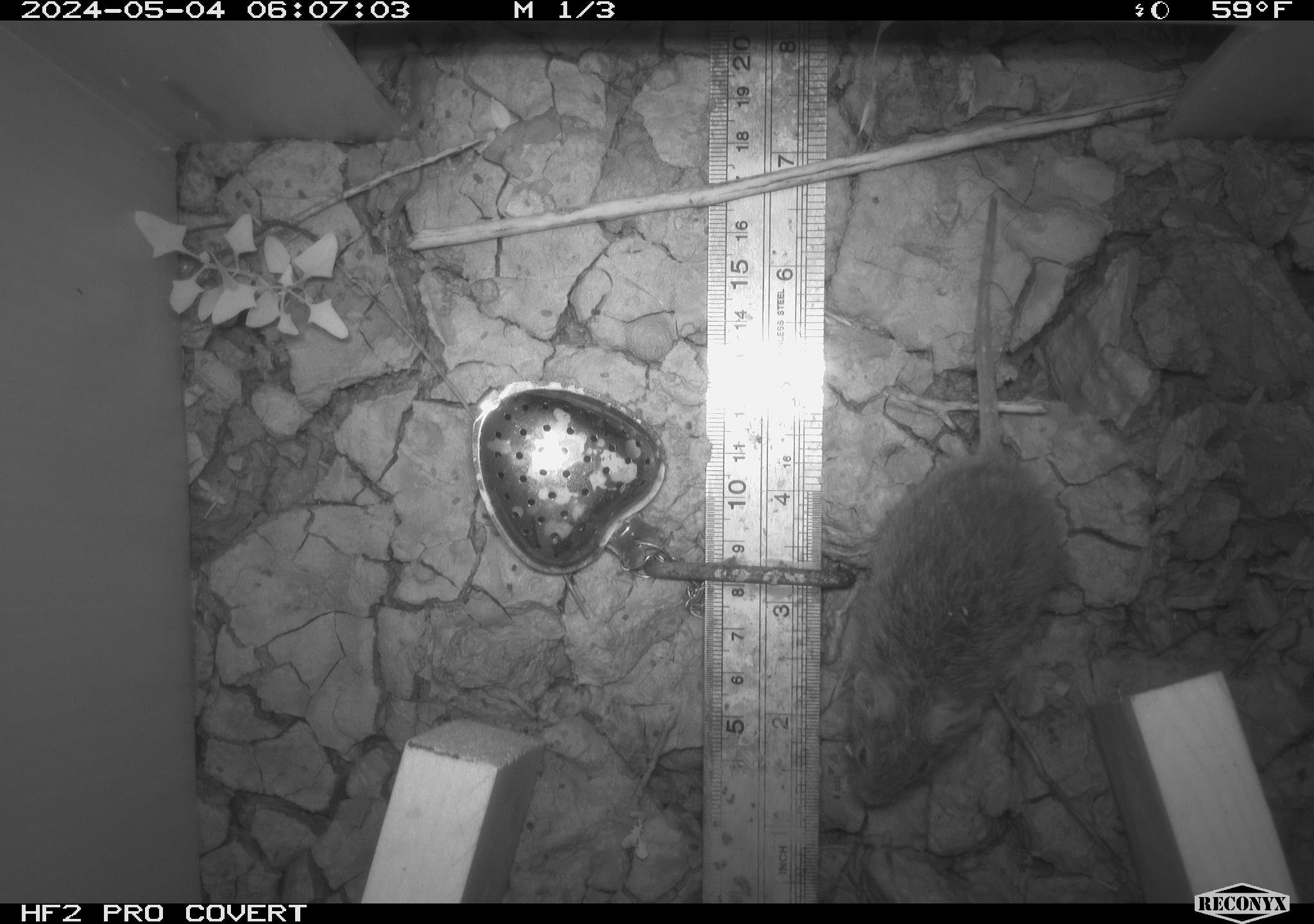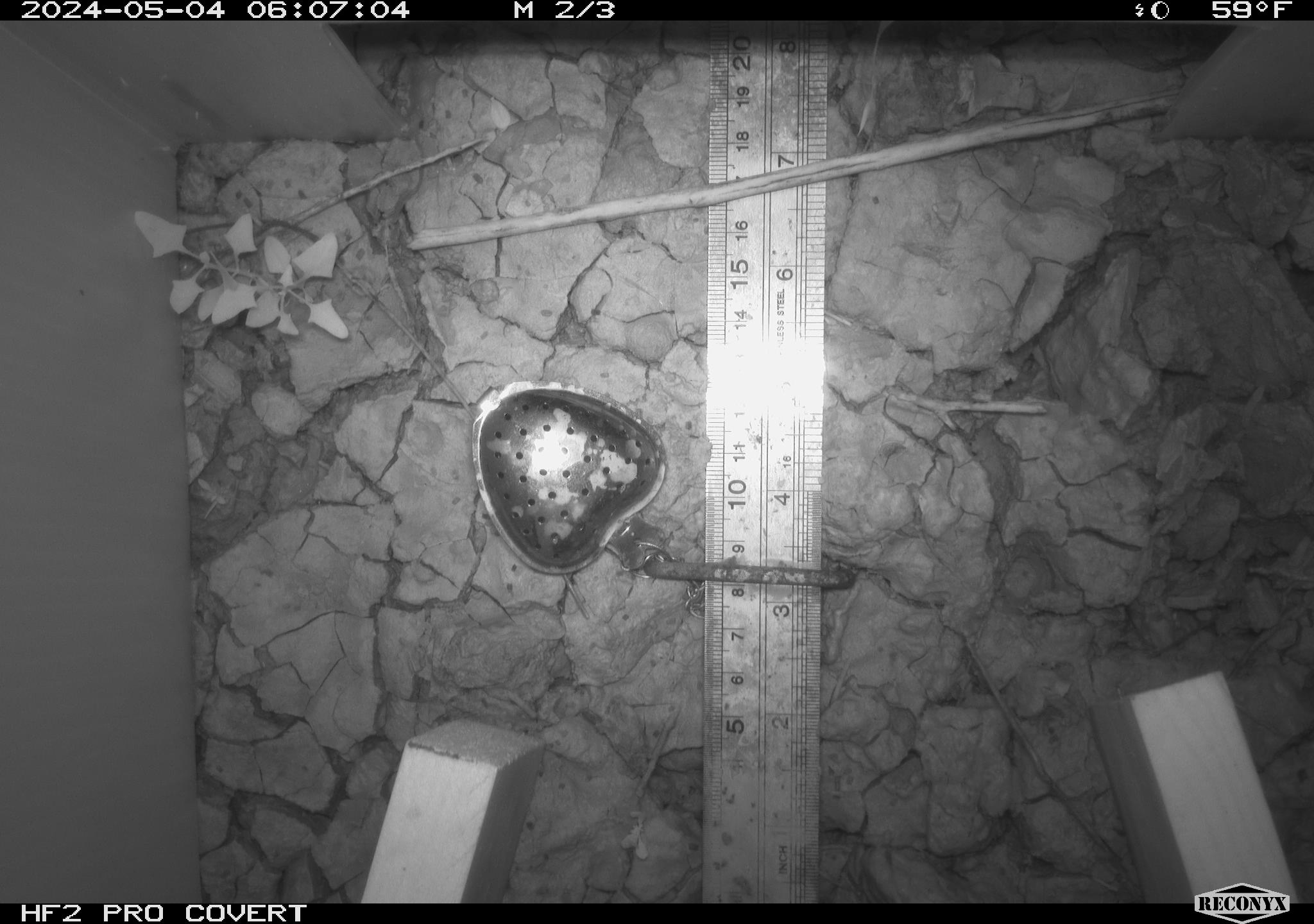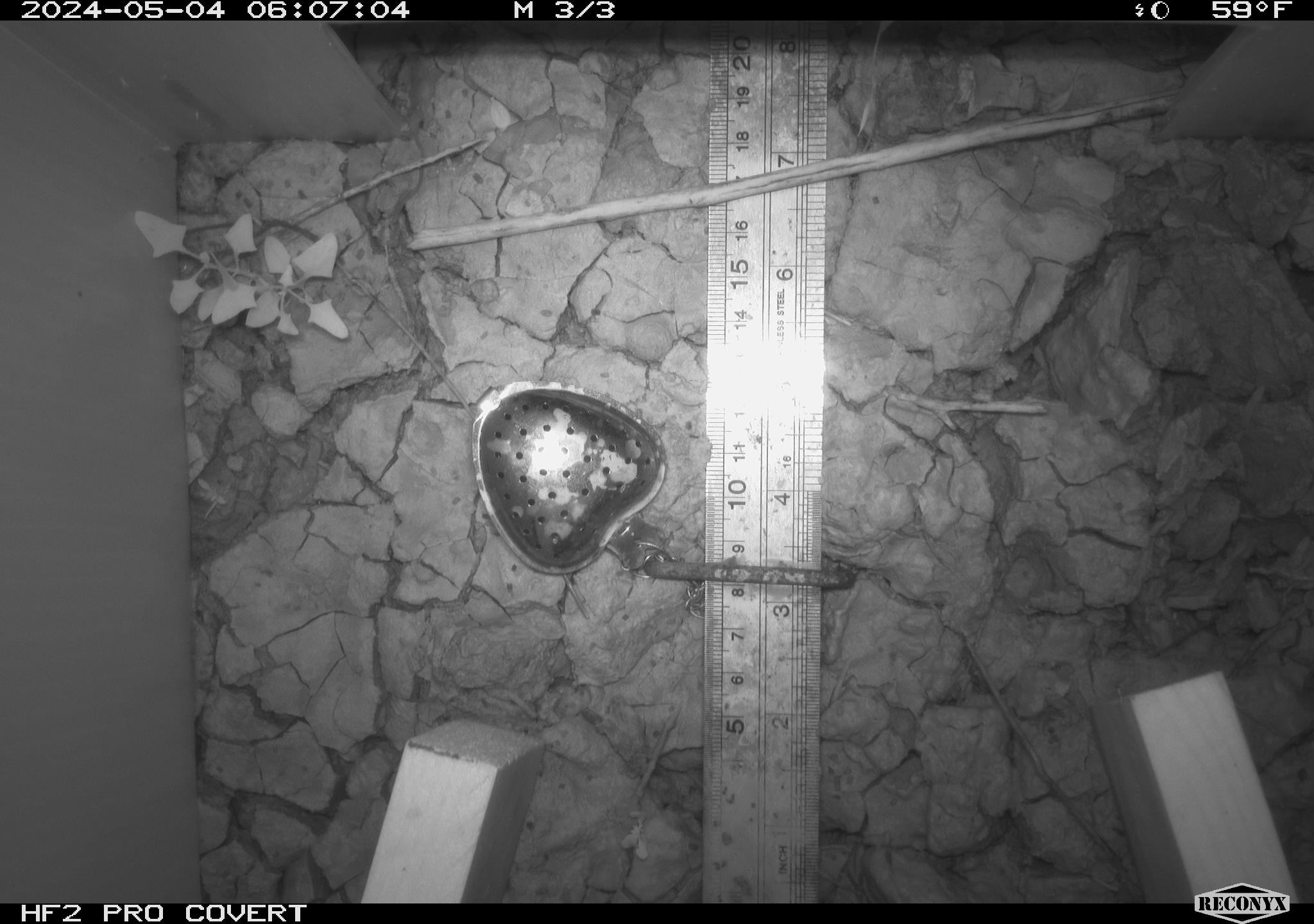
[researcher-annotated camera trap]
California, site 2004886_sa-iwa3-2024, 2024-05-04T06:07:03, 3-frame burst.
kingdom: Animalia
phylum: Chordata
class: Mammalia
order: Rodentia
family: Cricetidae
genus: Sigmodon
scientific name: Sigmodon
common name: cotton rat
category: sigmodon species